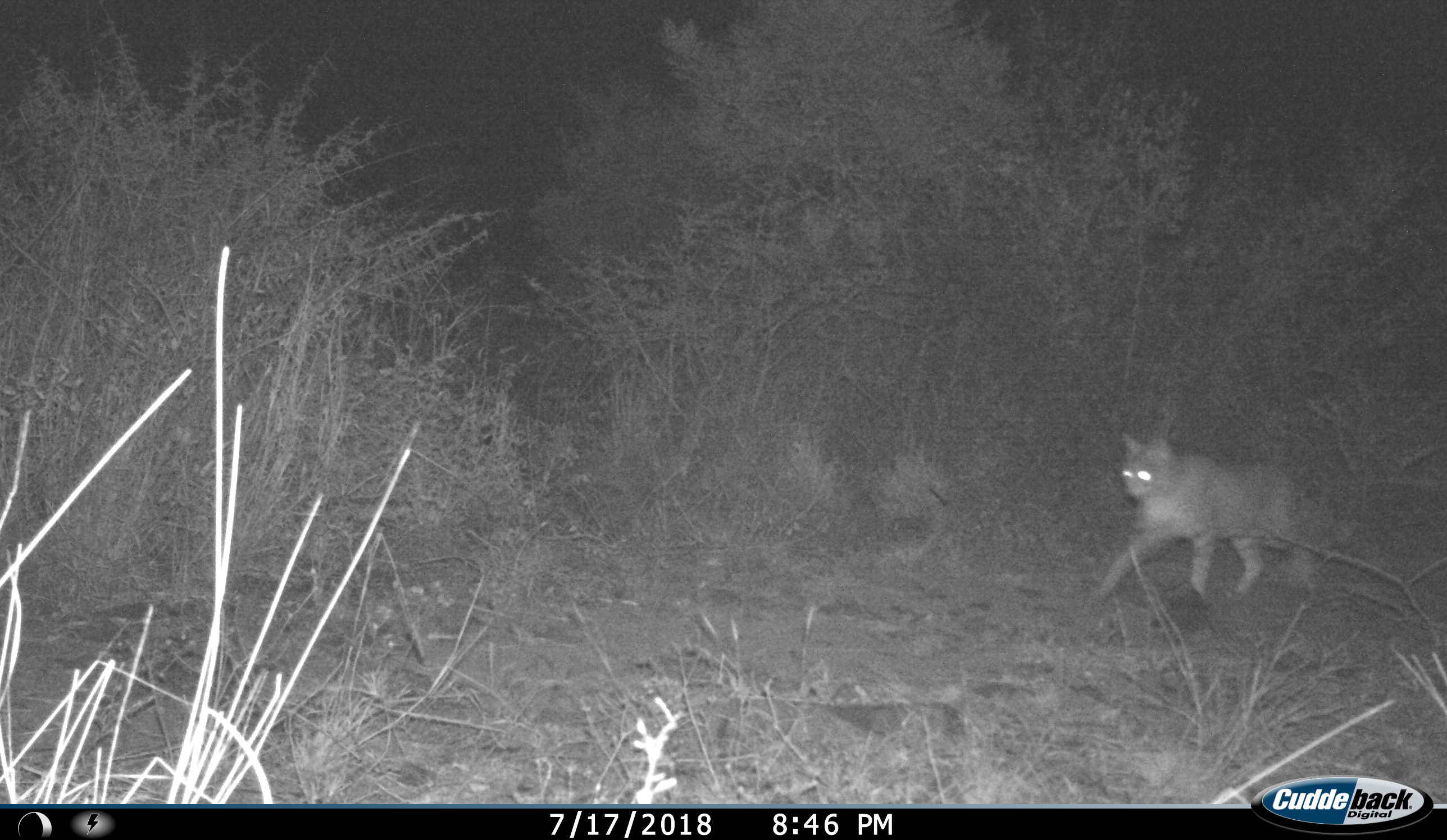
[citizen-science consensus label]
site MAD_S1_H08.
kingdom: Animalia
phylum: Chordata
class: Mammalia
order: Carnivora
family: Felidae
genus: Felis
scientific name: Felis lybica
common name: african wild cat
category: africanwildcat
Africanwildcat (african wild cat) (Felis lybica), count 1. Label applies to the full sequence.